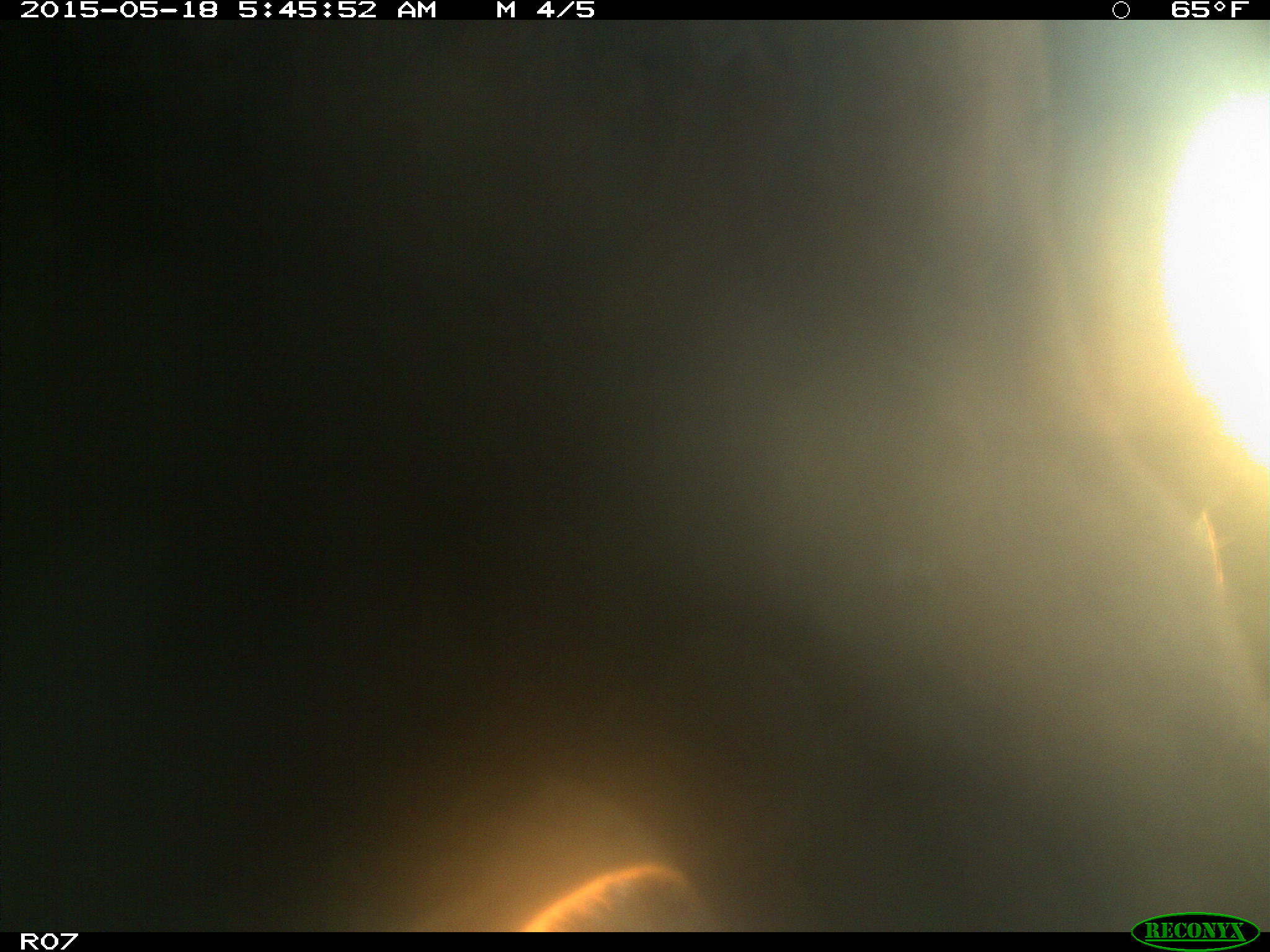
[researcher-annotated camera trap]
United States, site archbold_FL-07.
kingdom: Animalia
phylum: Chordata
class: Mammalia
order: Artiodactyla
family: Bovidae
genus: Bos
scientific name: Bos taurus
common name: domestic cow